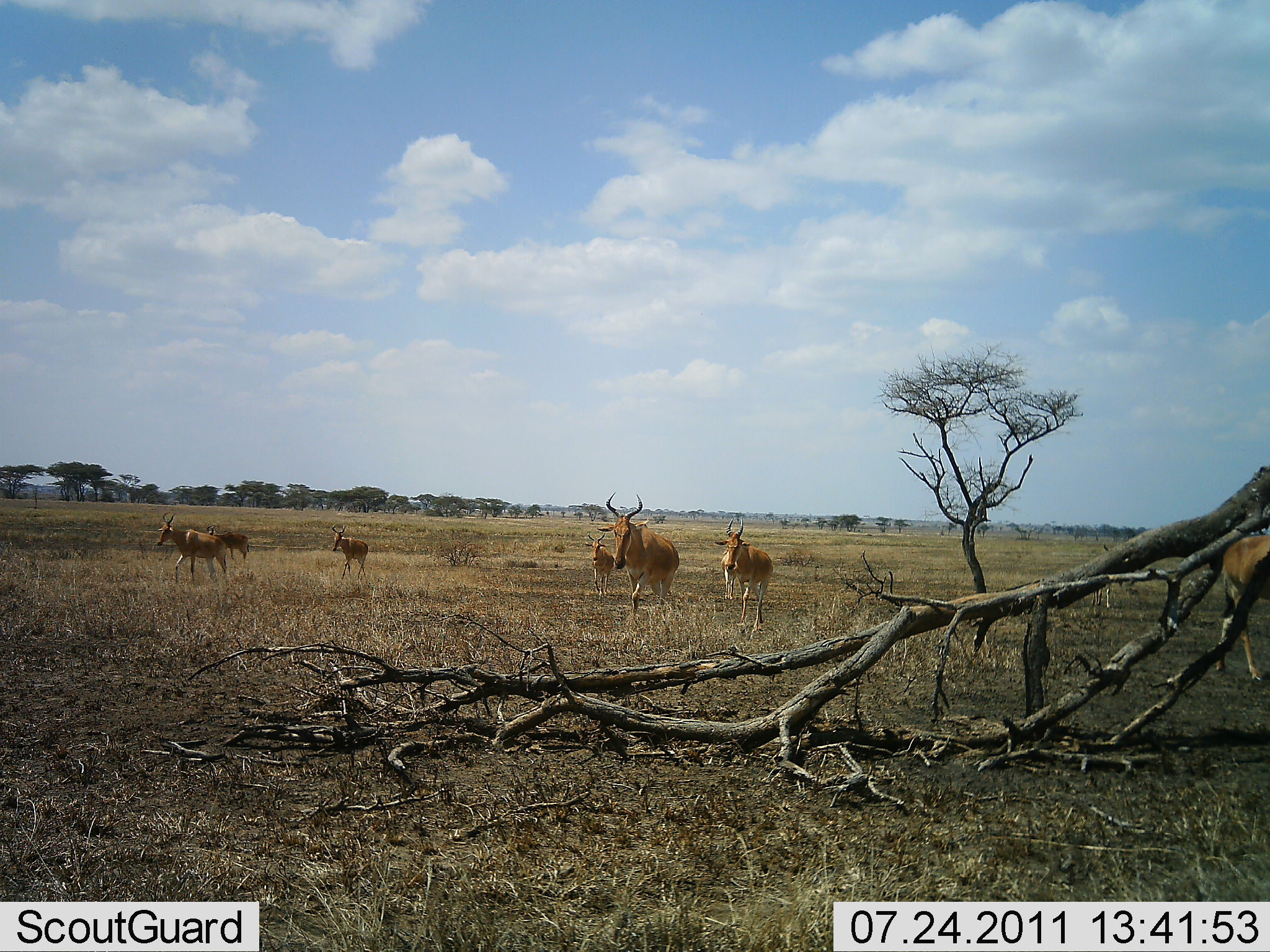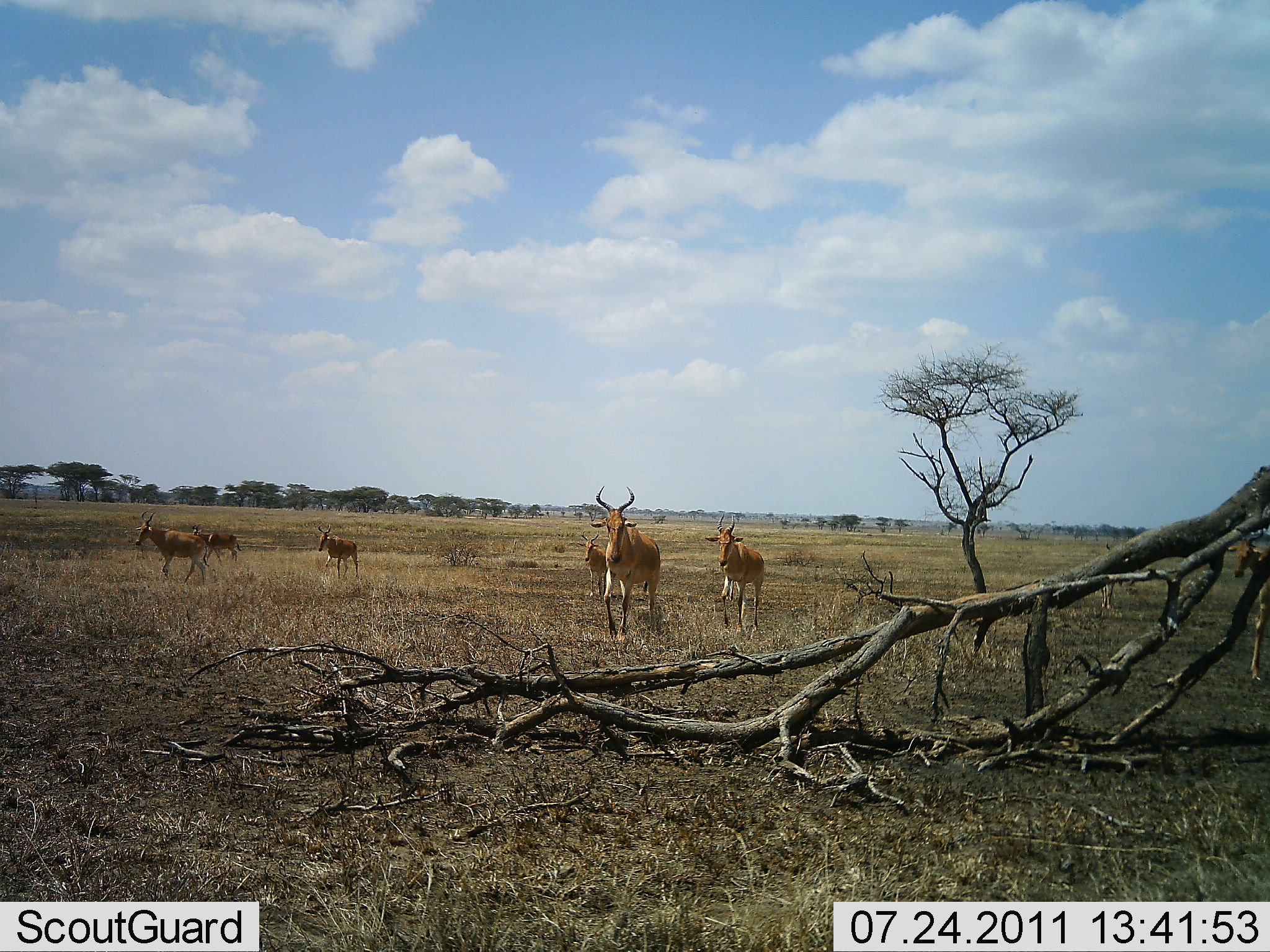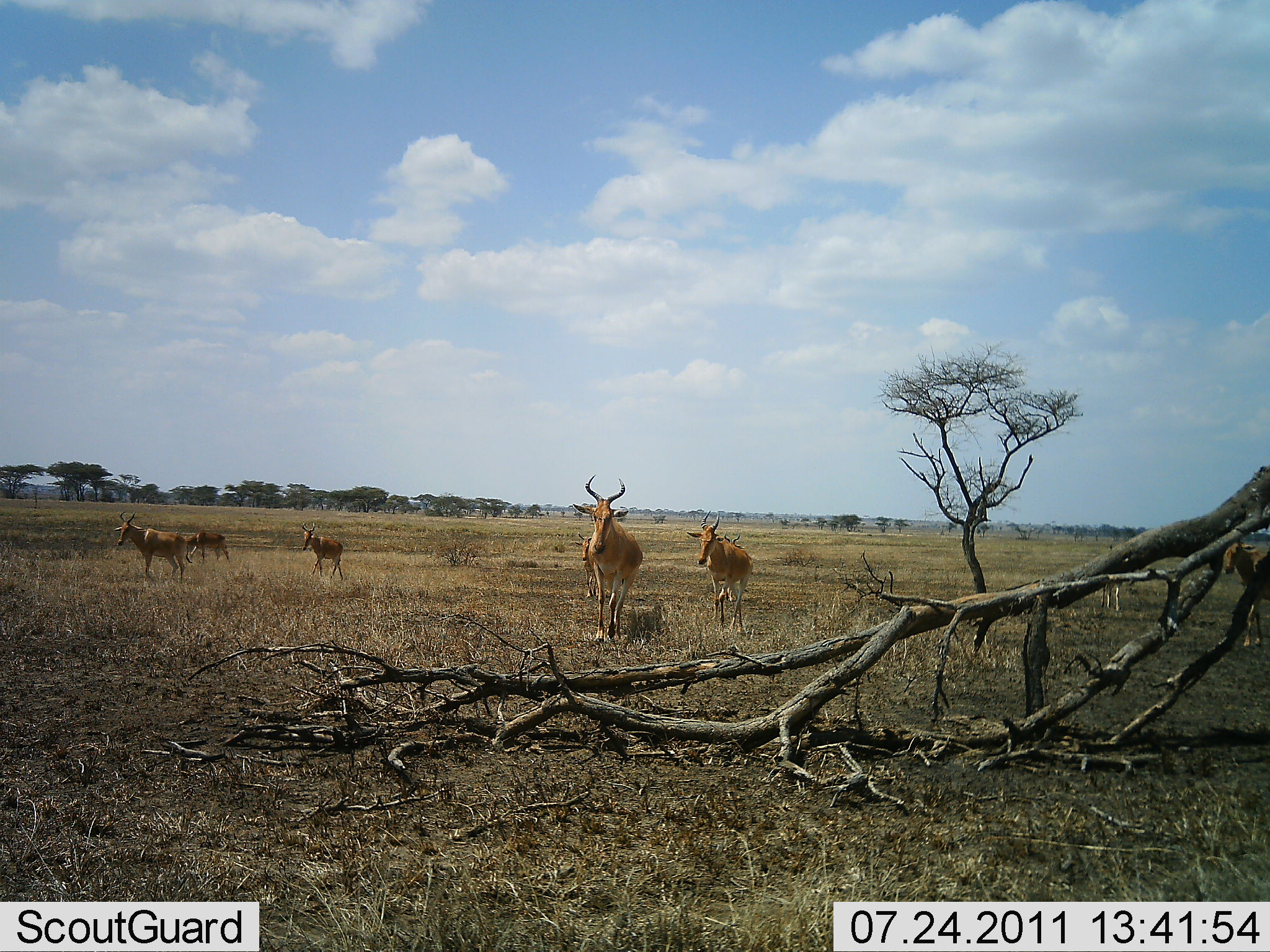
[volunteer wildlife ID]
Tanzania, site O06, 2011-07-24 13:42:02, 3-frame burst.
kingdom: Animalia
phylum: Chordata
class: Mammalia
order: Artiodactyla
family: Bovidae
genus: Alcelaphus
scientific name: Alcelaphus buselaphus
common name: hartebeest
Hartebeest (Alcelaphus buselaphus), count 8. Behavior (volunteer vote fractions): standing 17%, resting 0%, moving 100%, interacting 0%. Young present (vote fraction): 8%. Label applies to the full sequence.